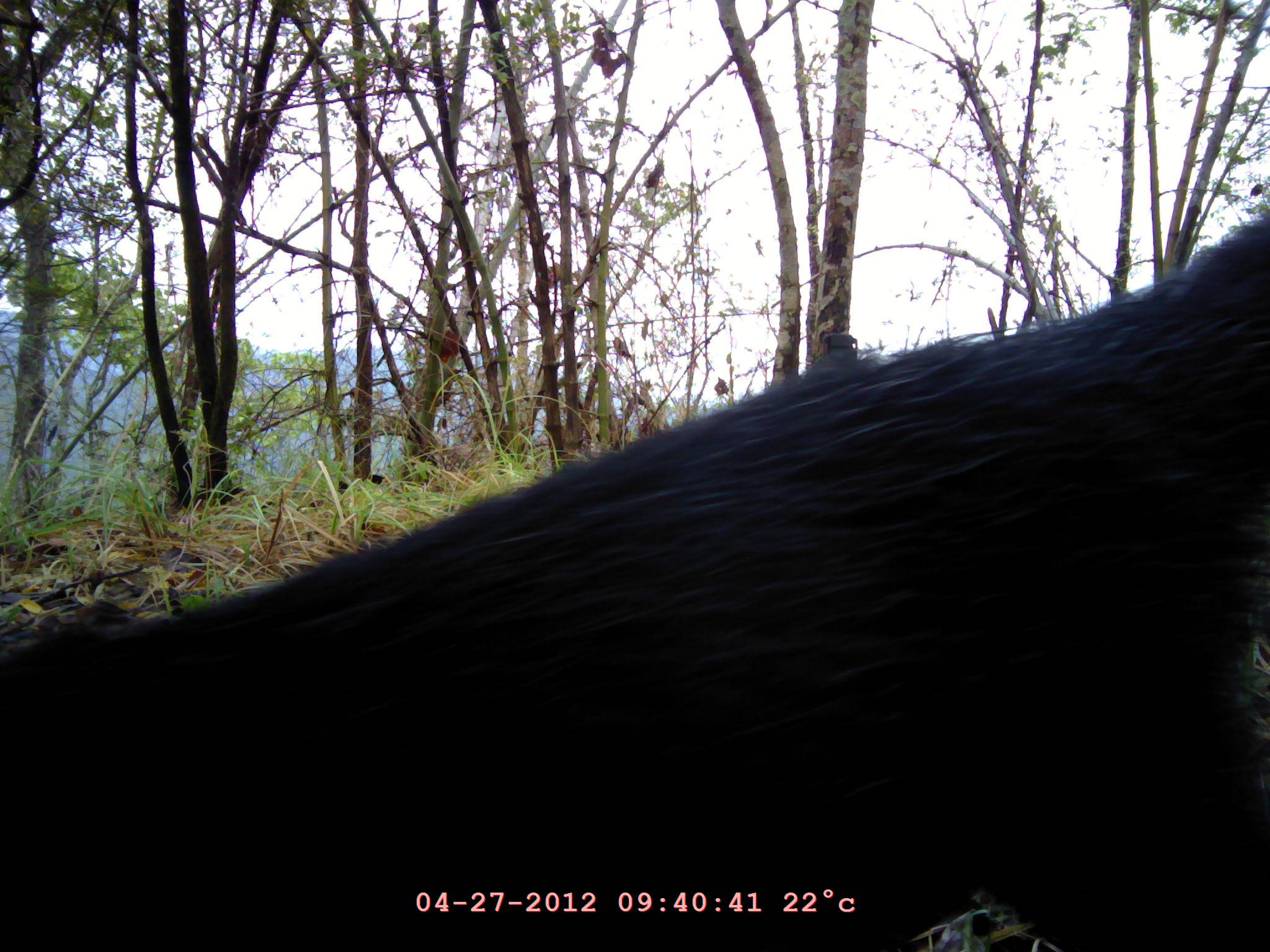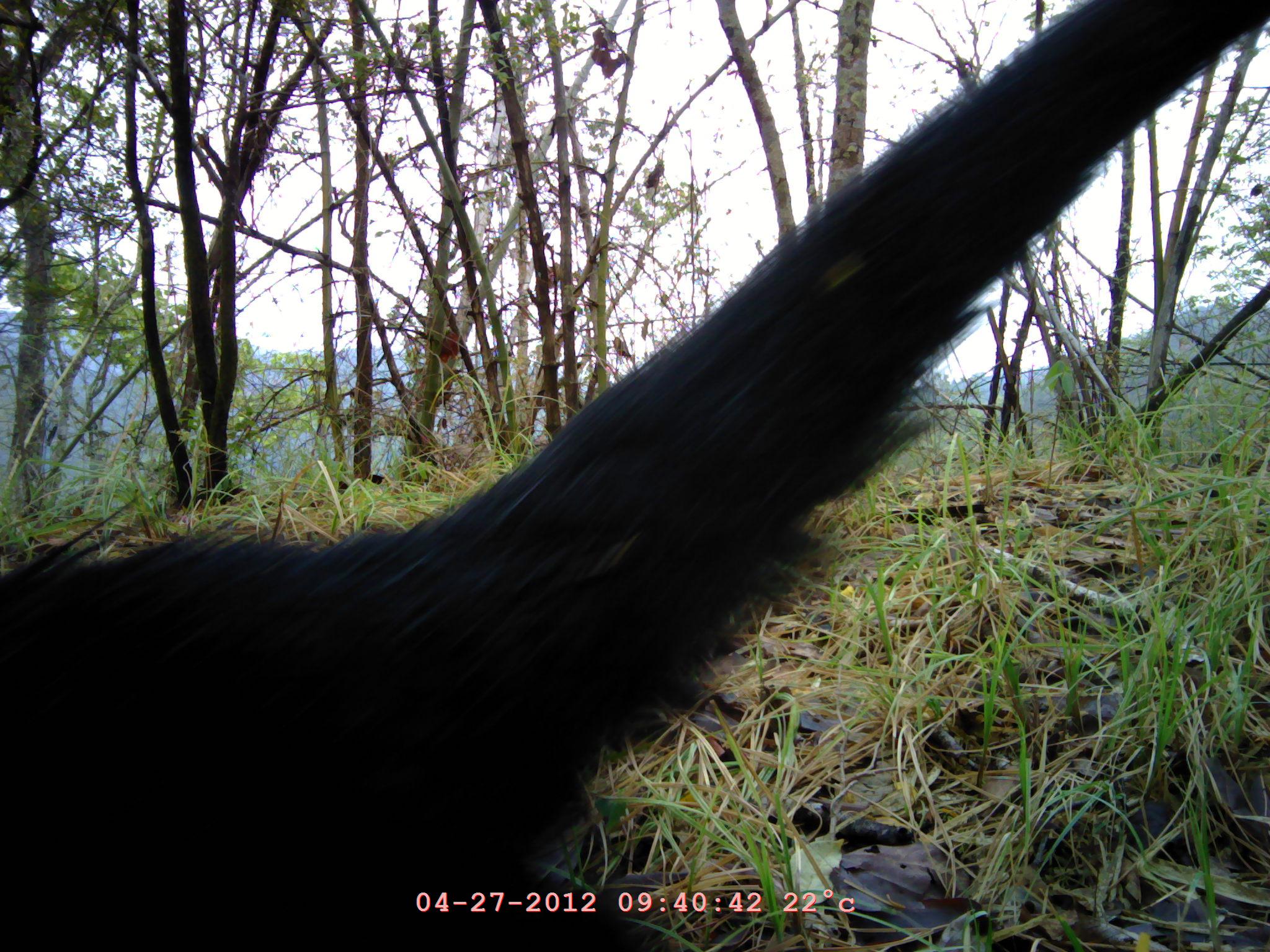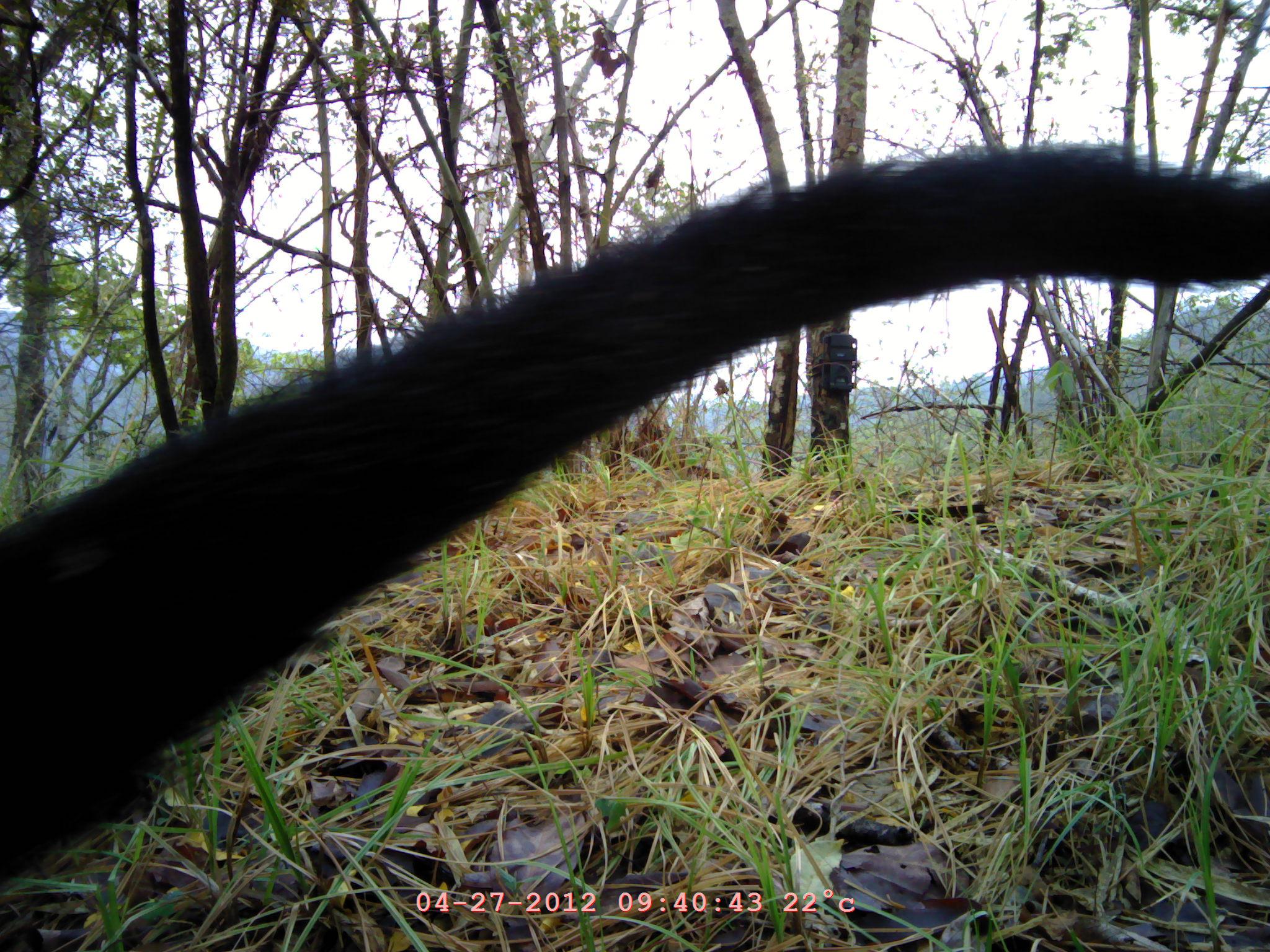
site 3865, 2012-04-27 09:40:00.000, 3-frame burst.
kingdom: Animalia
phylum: Chordata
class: Mammalia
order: Carnivora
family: Viverridae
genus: Arctictis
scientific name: Arctictis binturong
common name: binturong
Arctictis binturong (binturong), count 1.